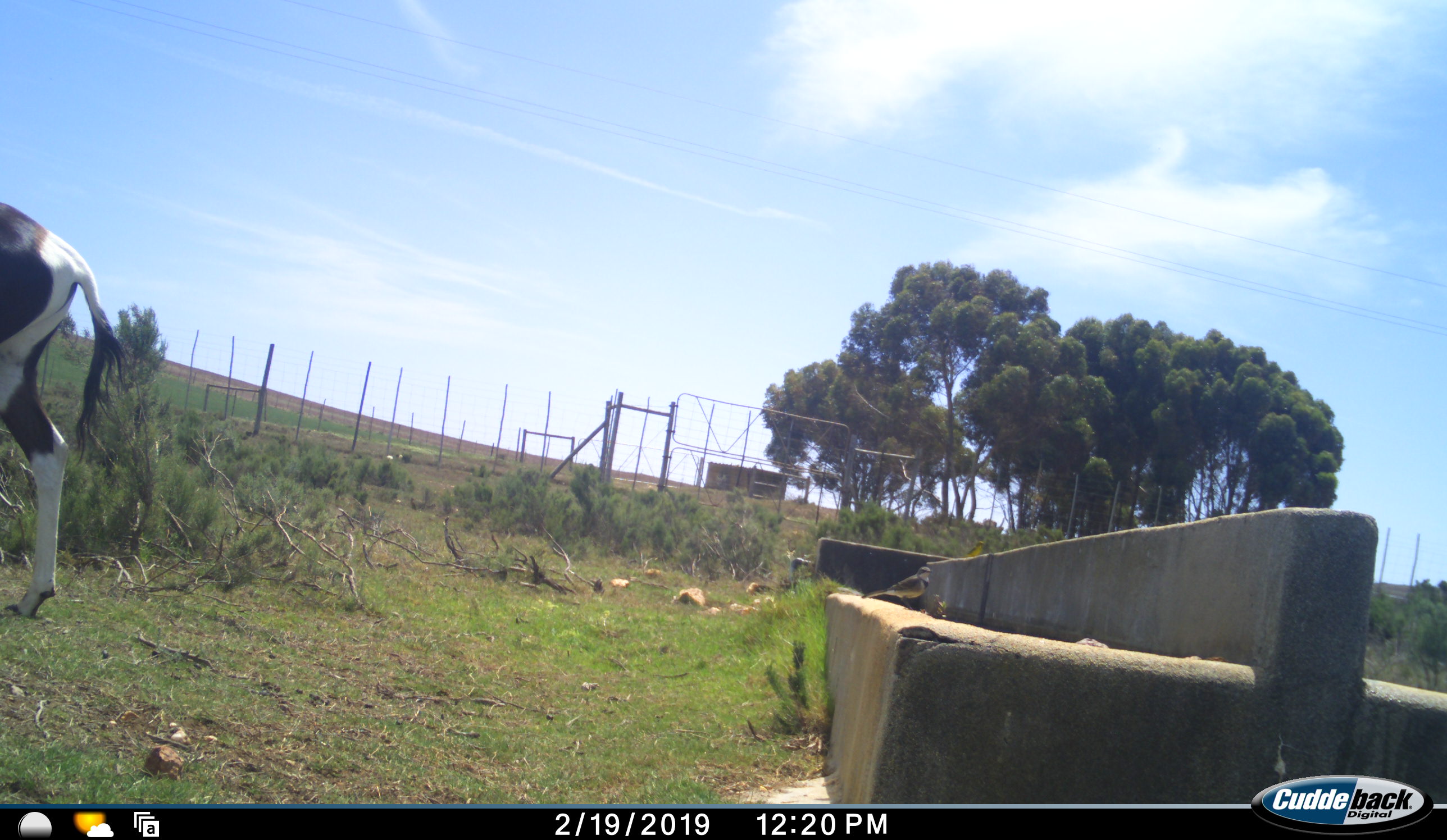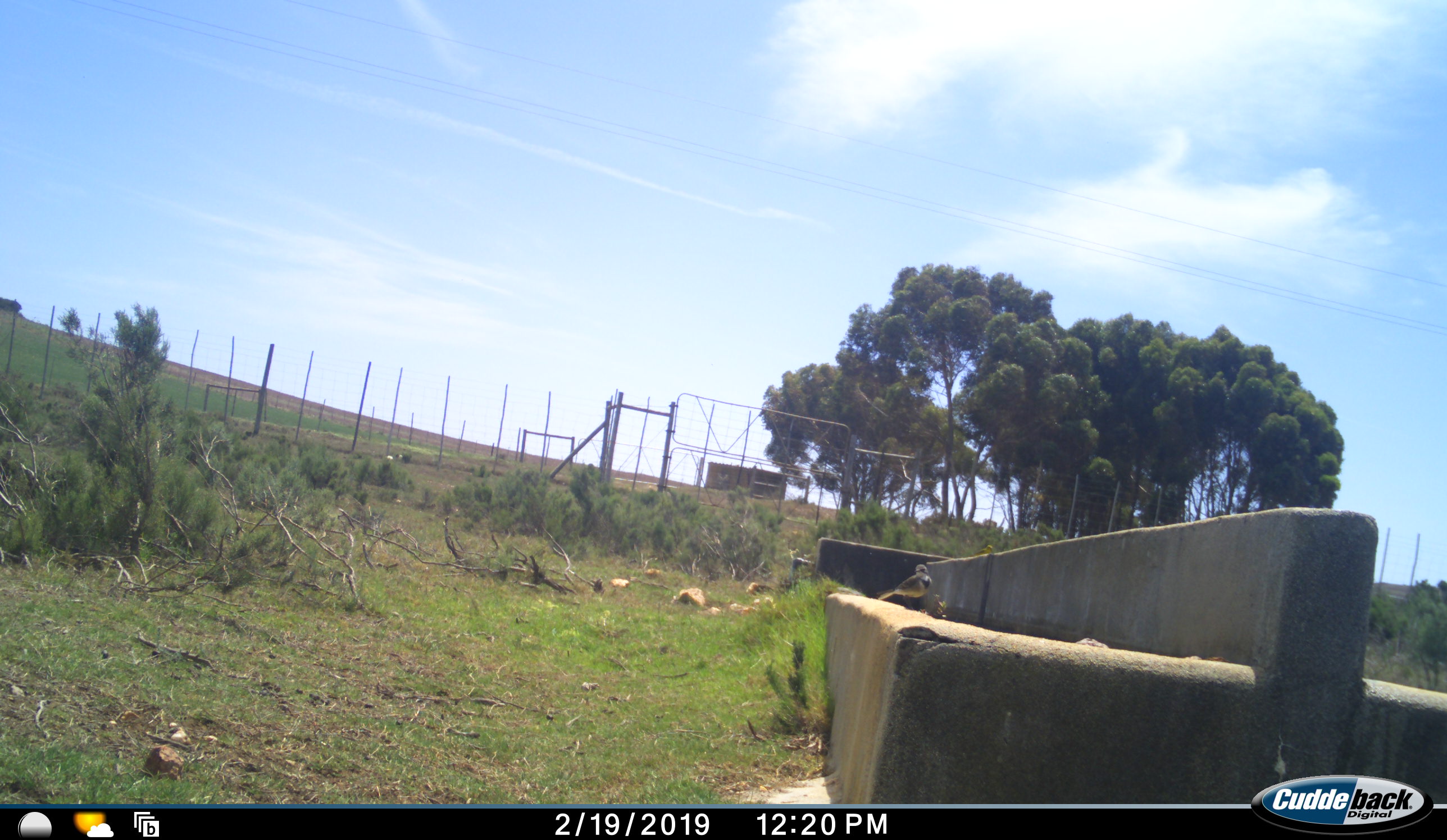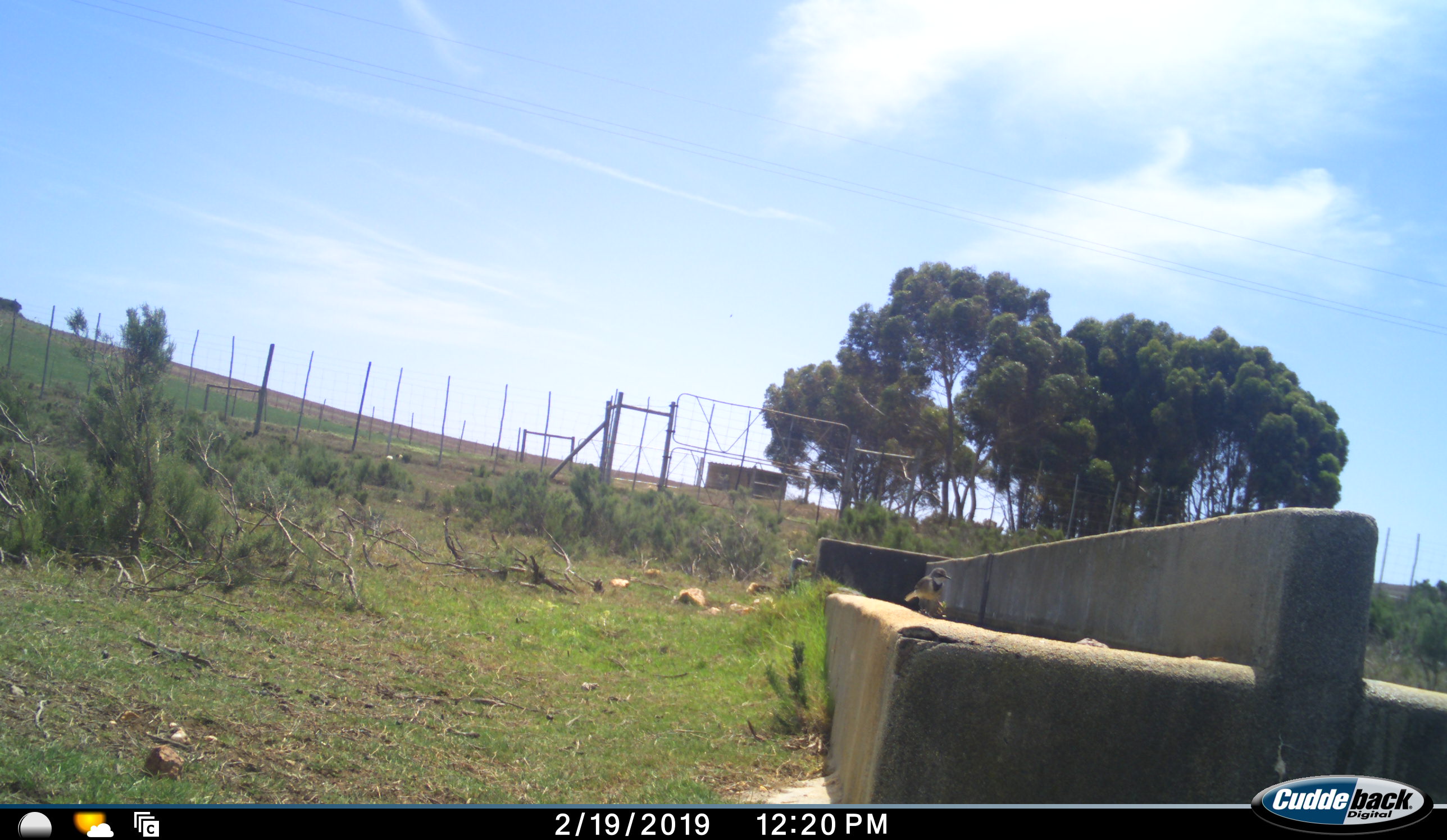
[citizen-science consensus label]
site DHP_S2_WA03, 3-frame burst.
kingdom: Animalia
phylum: Chordata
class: Mammalia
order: Artiodactyla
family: Bovidae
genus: Damaliscus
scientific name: Damaliscus pygargus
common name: bontebok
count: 1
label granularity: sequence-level